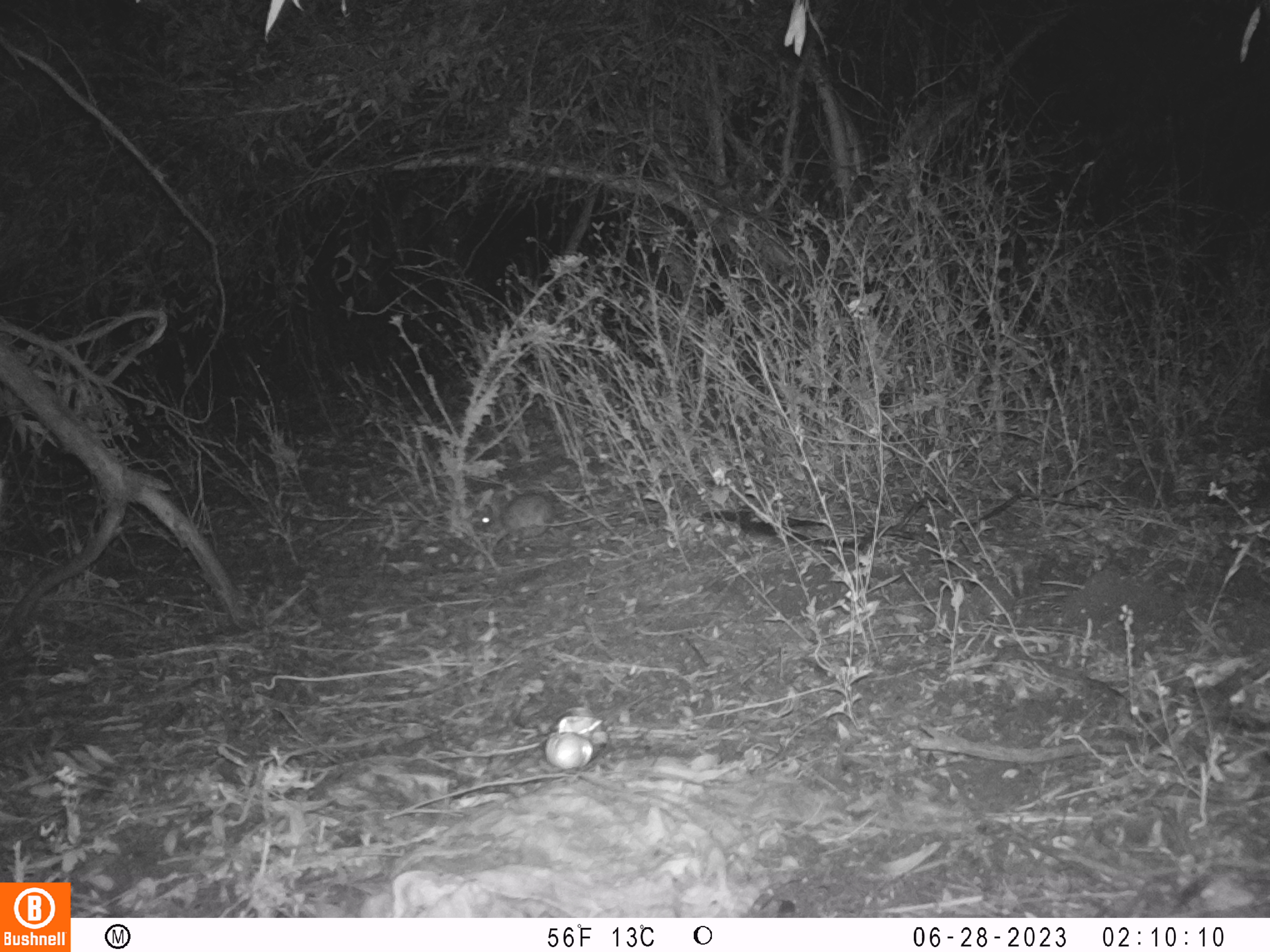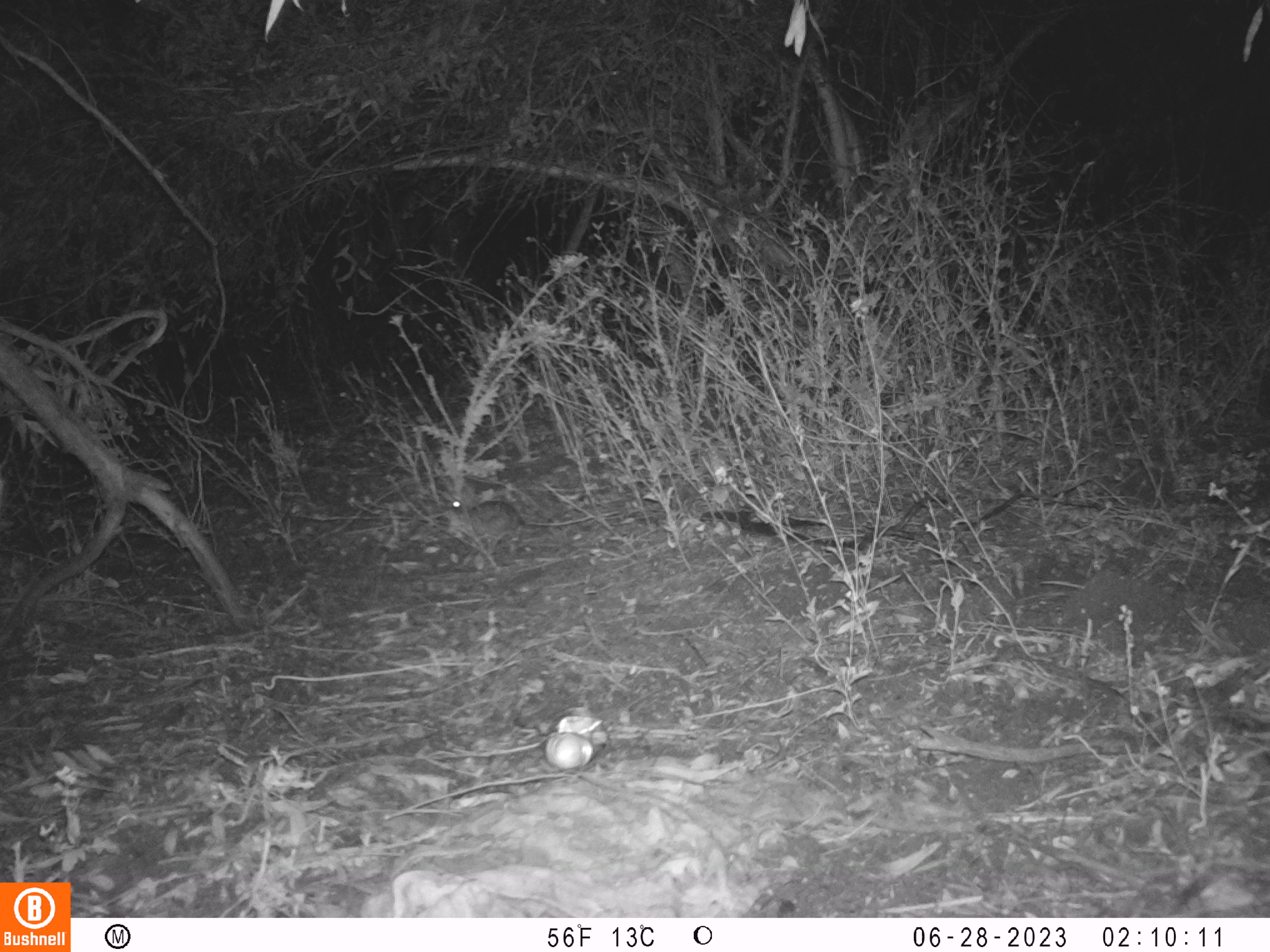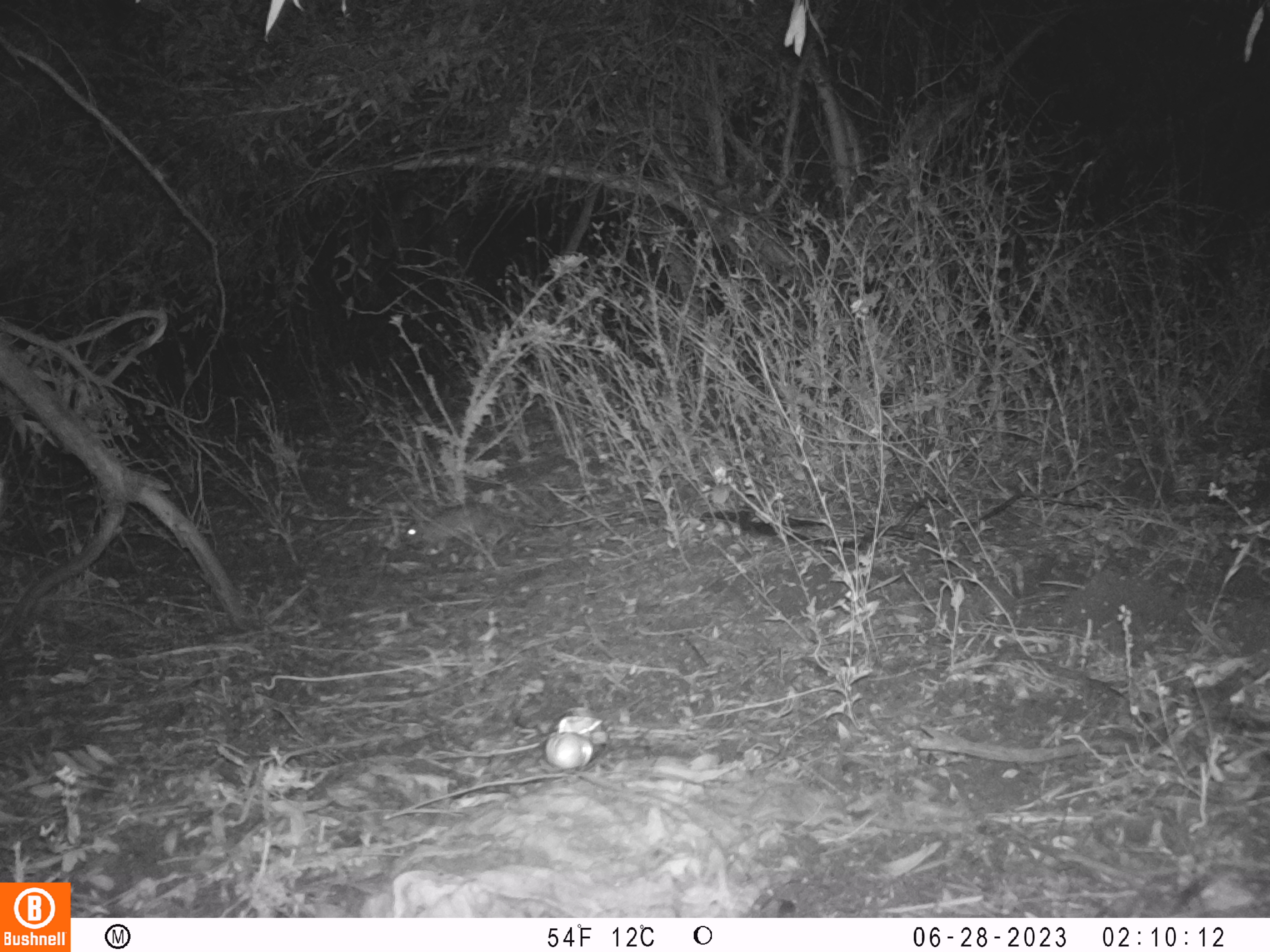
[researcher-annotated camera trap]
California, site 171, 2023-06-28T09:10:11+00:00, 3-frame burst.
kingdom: Animalia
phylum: Chordata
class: Mammalia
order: Lagomorpha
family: Leporidae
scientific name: Leporidae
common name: rabbit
Rabbit (Leporidae).